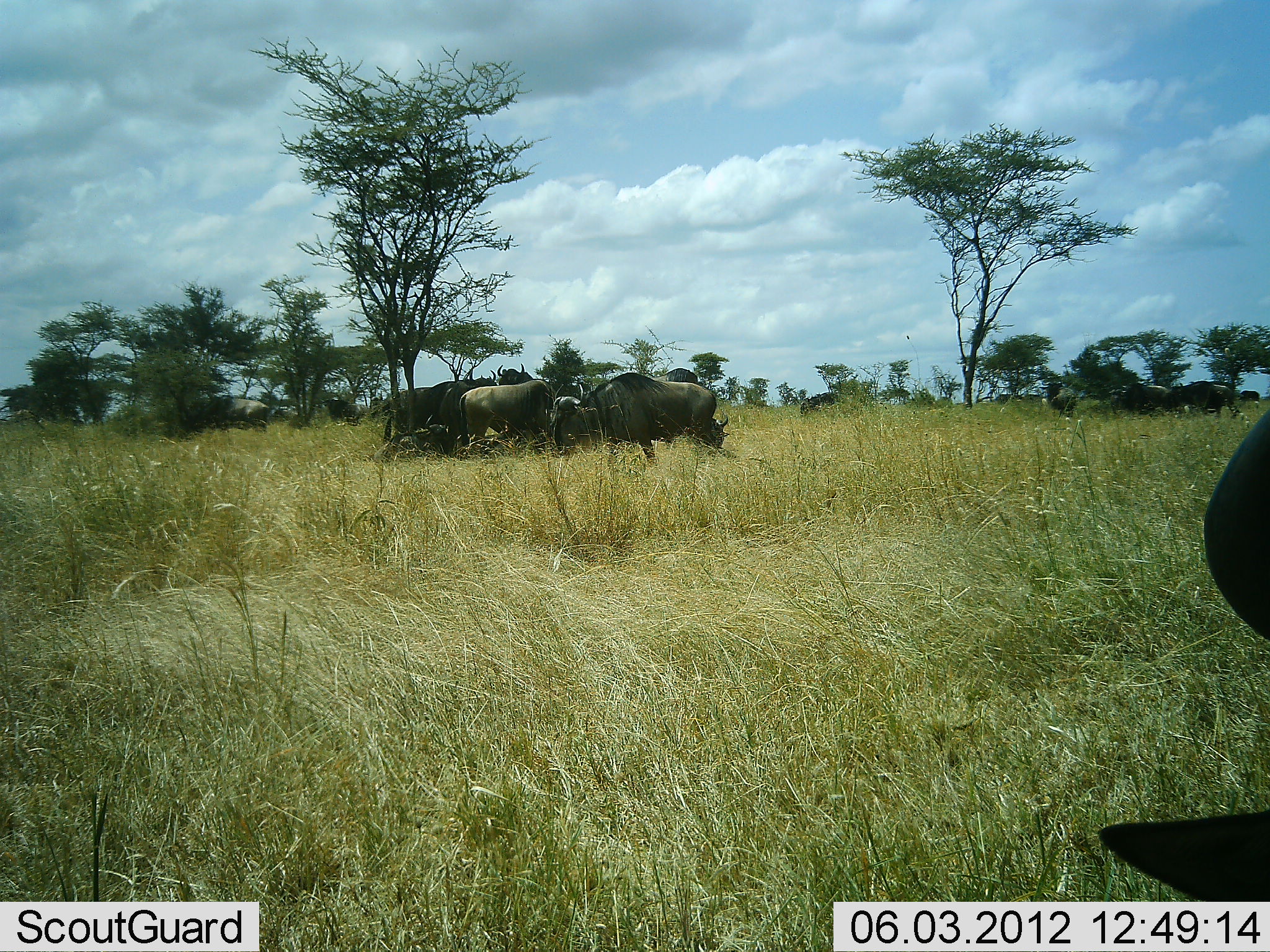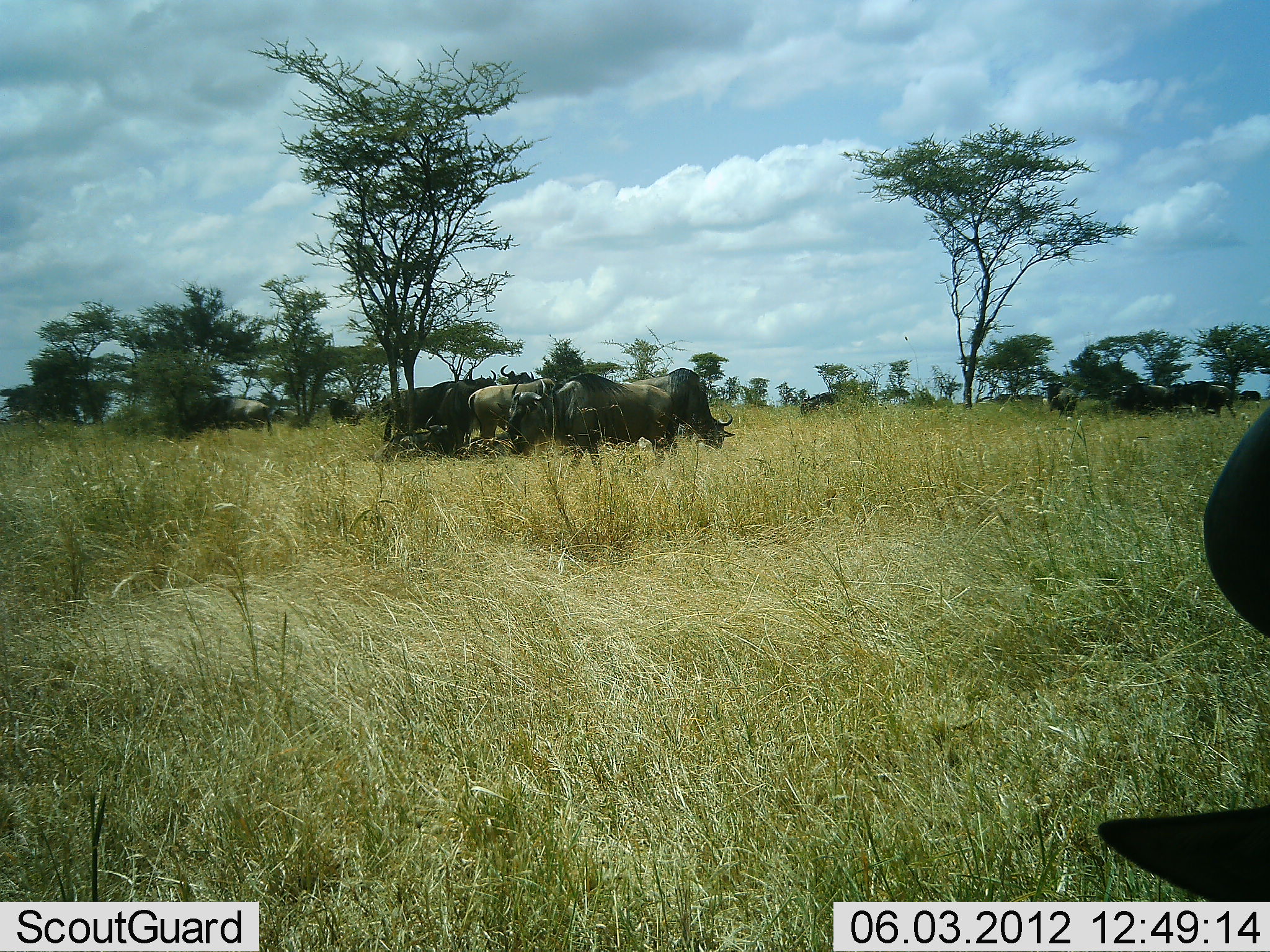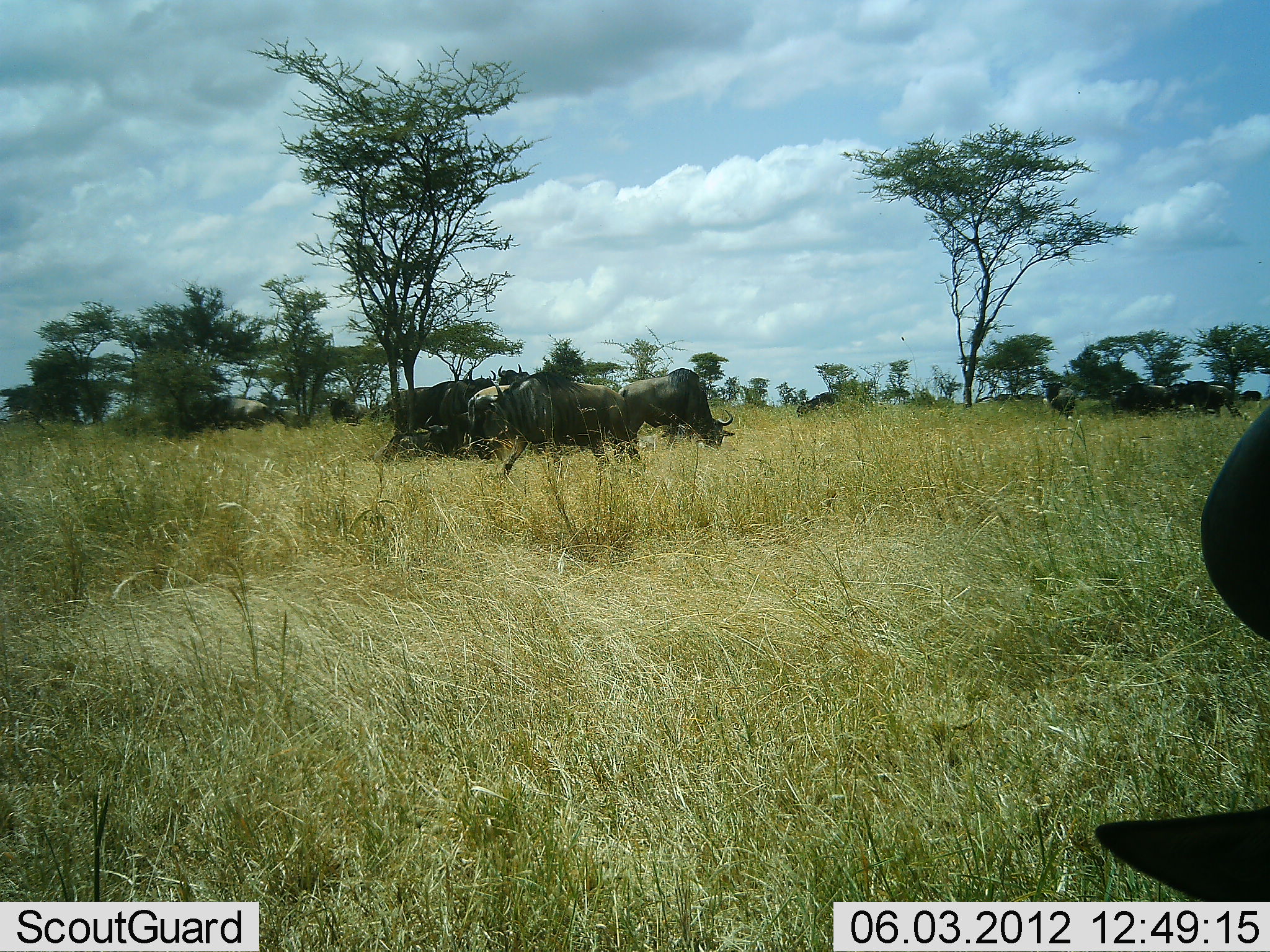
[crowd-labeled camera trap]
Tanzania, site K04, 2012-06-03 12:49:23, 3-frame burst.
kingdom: Animalia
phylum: Chordata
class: Mammalia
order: Artiodactyla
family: Bovidae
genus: Connochaetes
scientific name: Connochaetes taurinus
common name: blue wildebeest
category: wildebeest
Wildebeest (blue wildebeest) (Connochaetes taurinus), count 10. Behavior (volunteer vote fractions): standing 60%, resting 50%, moving 50%, interacting 0%. Young present (vote fraction): 0%. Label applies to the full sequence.